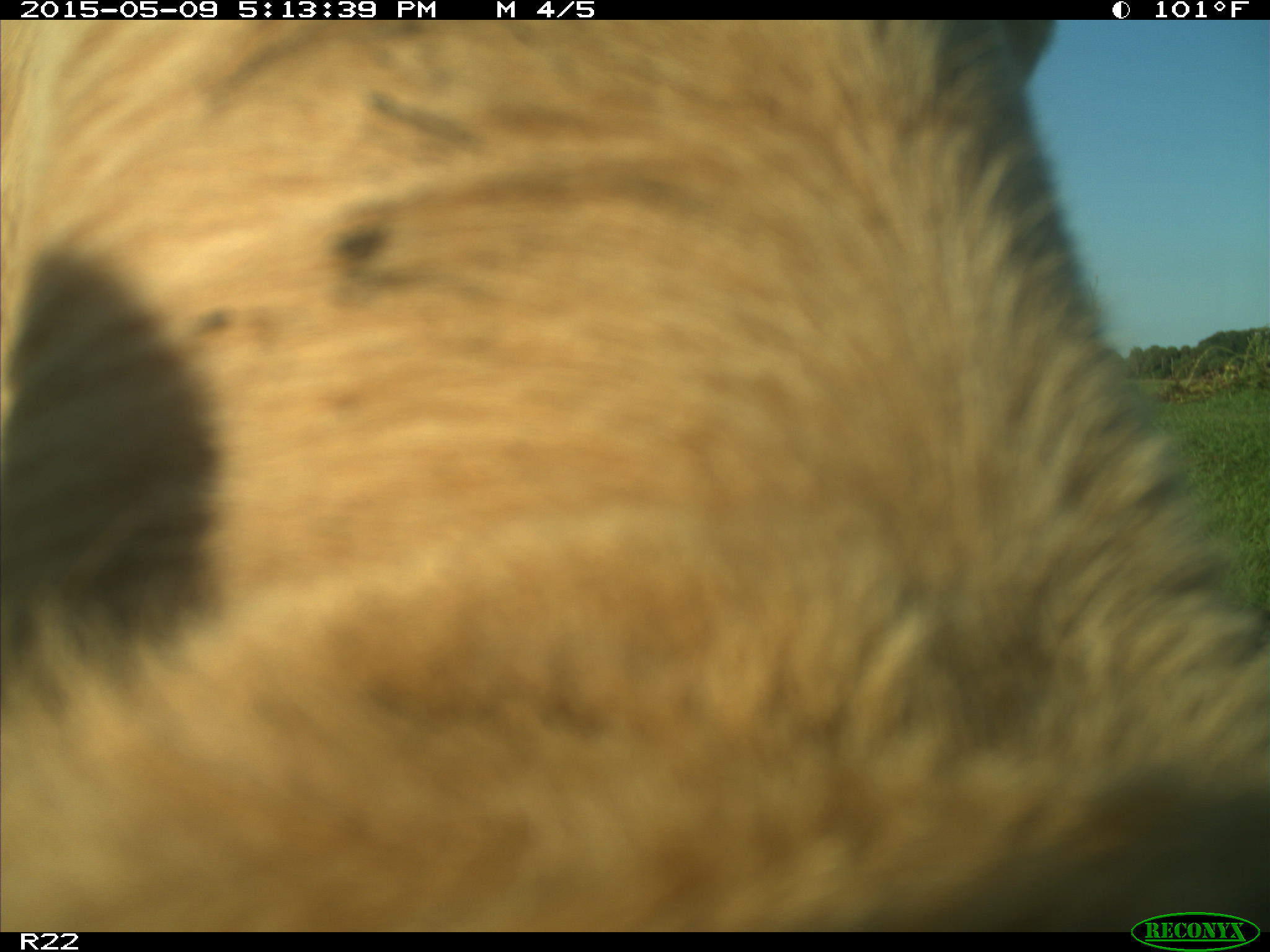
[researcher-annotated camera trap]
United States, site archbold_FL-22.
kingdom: Animalia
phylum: Chordata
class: Mammalia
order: Artiodactyla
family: Bovidae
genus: Bos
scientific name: Bos taurus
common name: domestic cow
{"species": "Bos taurus (domestic cow)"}